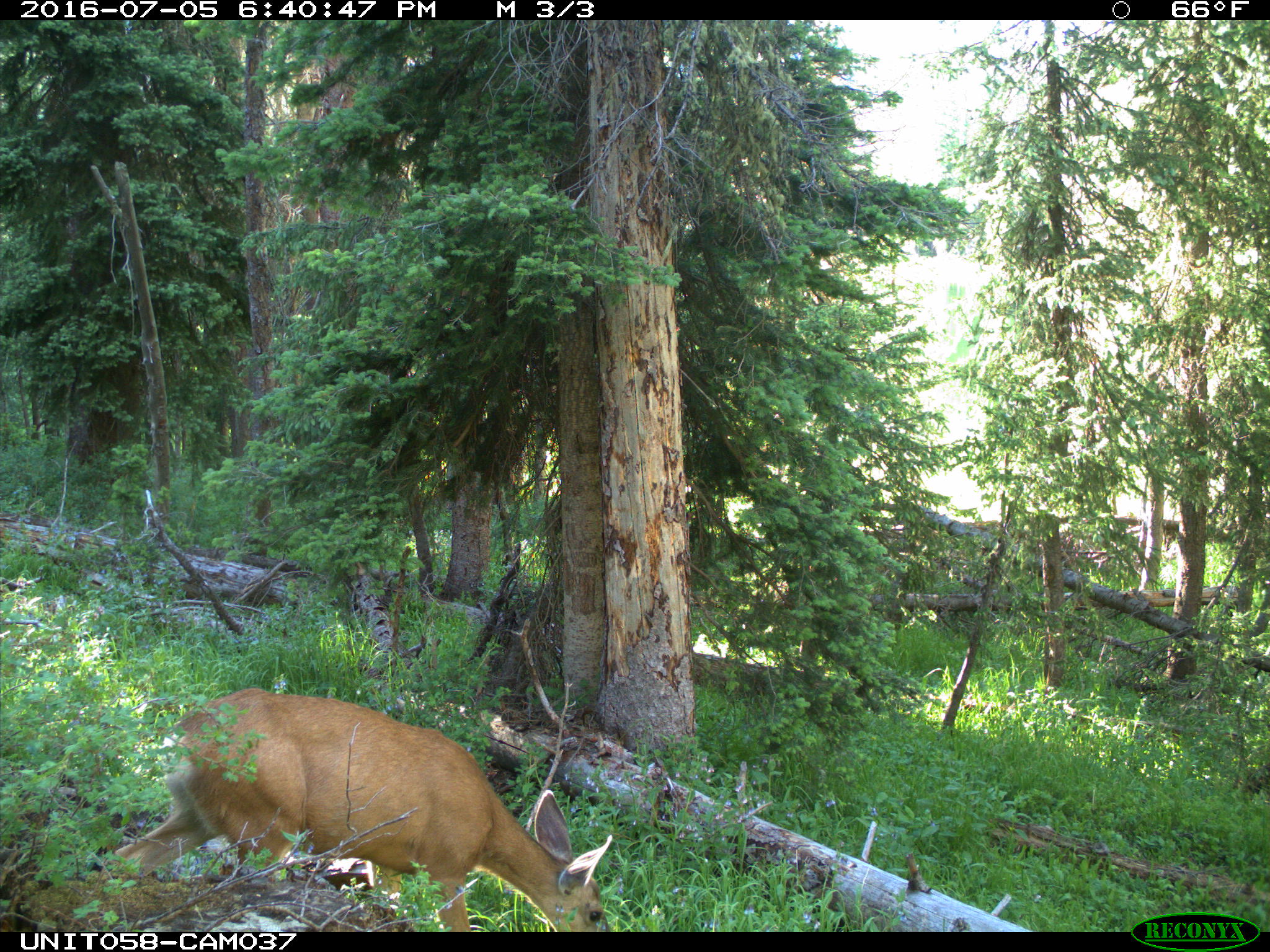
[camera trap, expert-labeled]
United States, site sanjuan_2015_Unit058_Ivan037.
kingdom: Animalia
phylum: Chordata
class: Mammalia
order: Artiodactyla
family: Cervidae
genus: Odocoileus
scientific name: Odocoileus hemionus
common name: mule deer